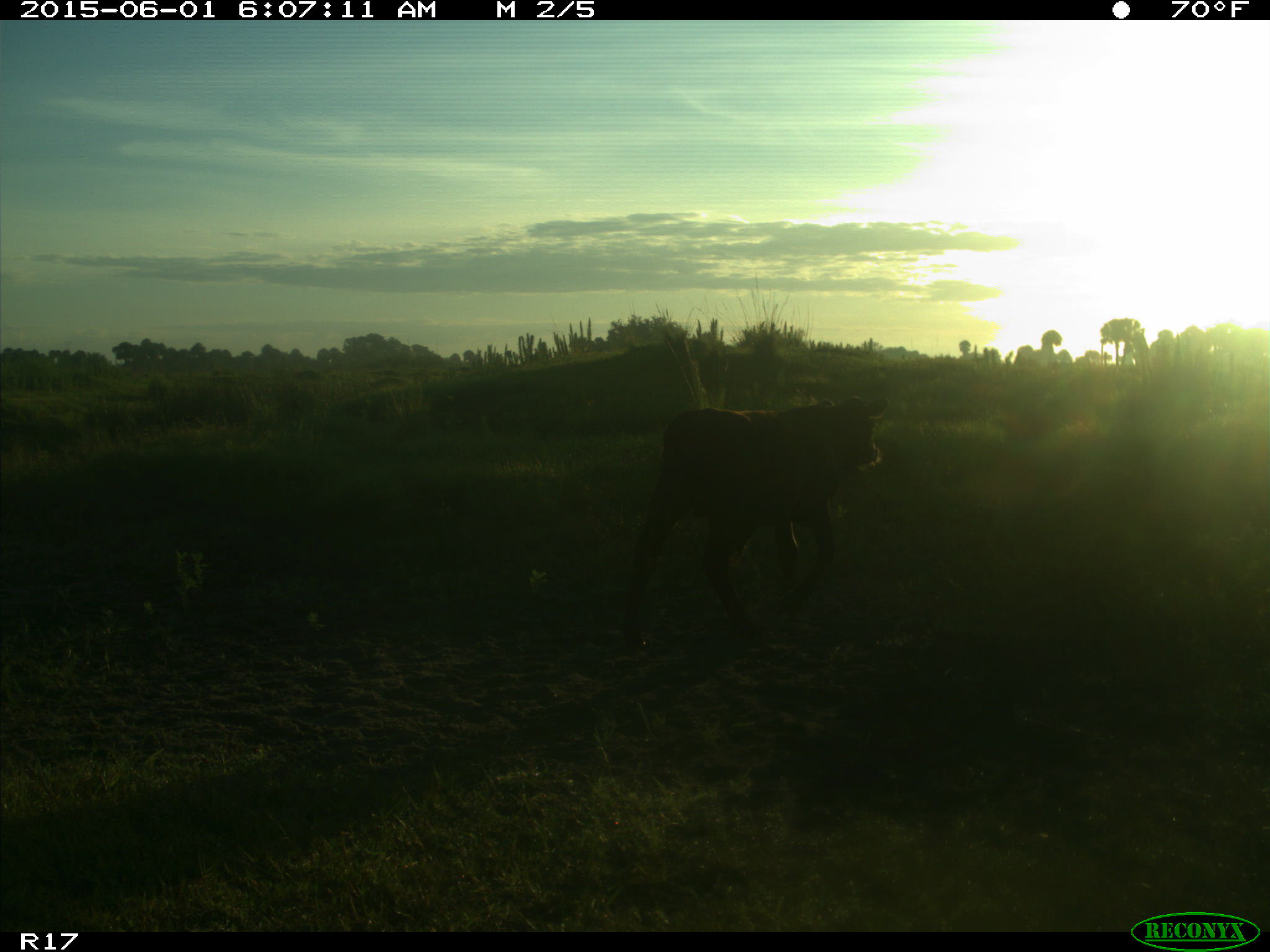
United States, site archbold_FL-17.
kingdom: Animalia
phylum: Chordata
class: Mammalia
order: Artiodactyla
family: Bovidae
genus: Bos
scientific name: Bos taurus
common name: domestic cow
Bos taurus (domestic cow).